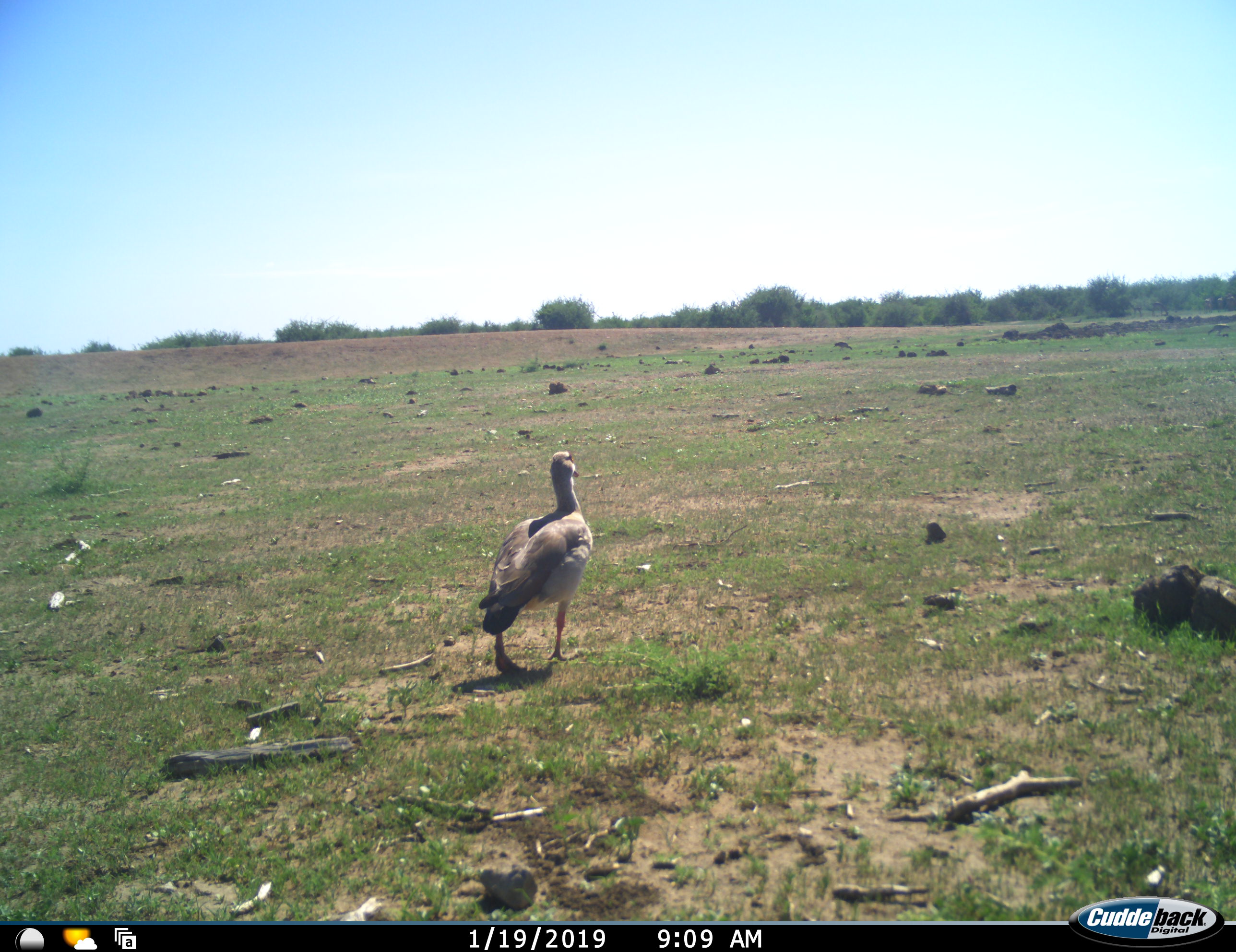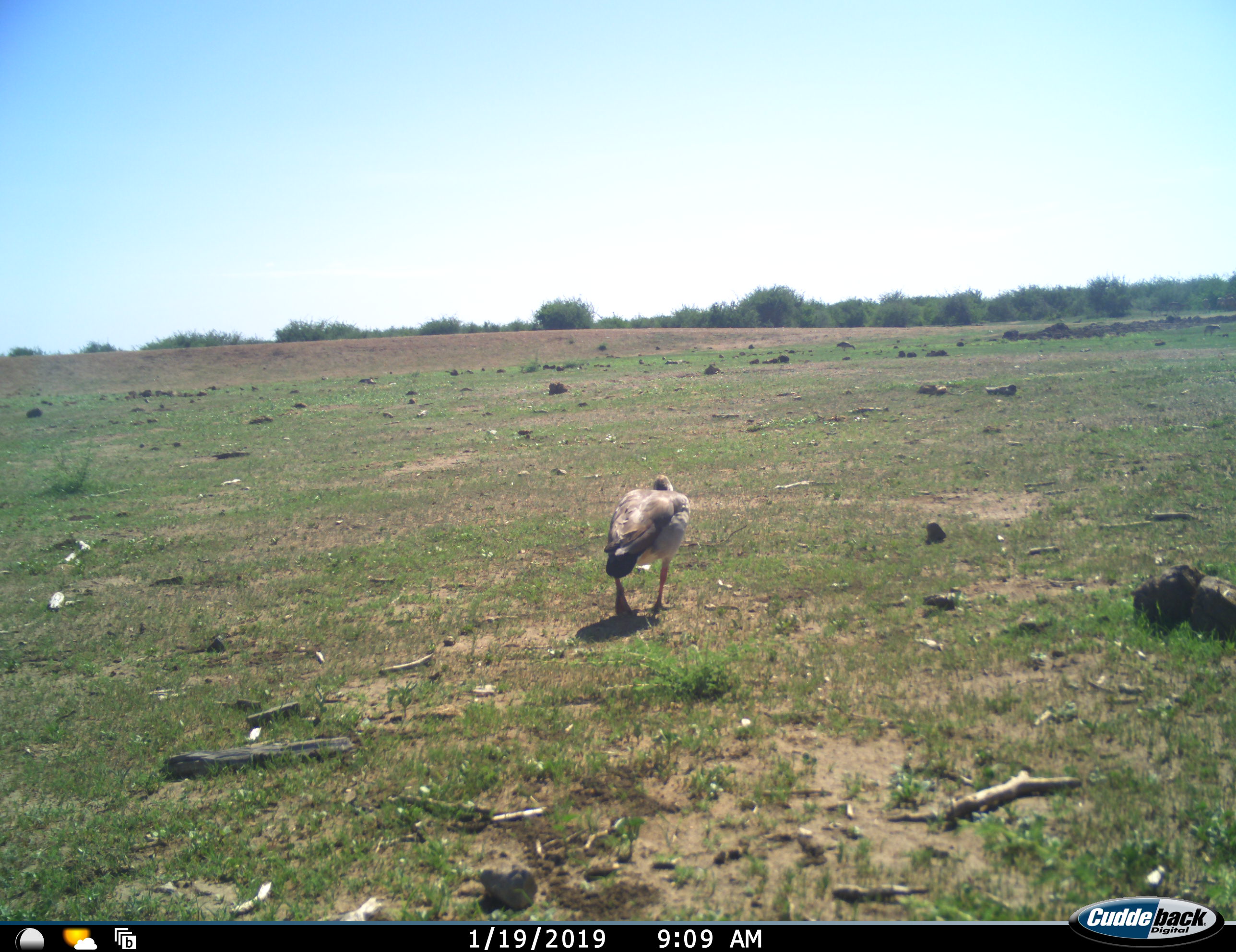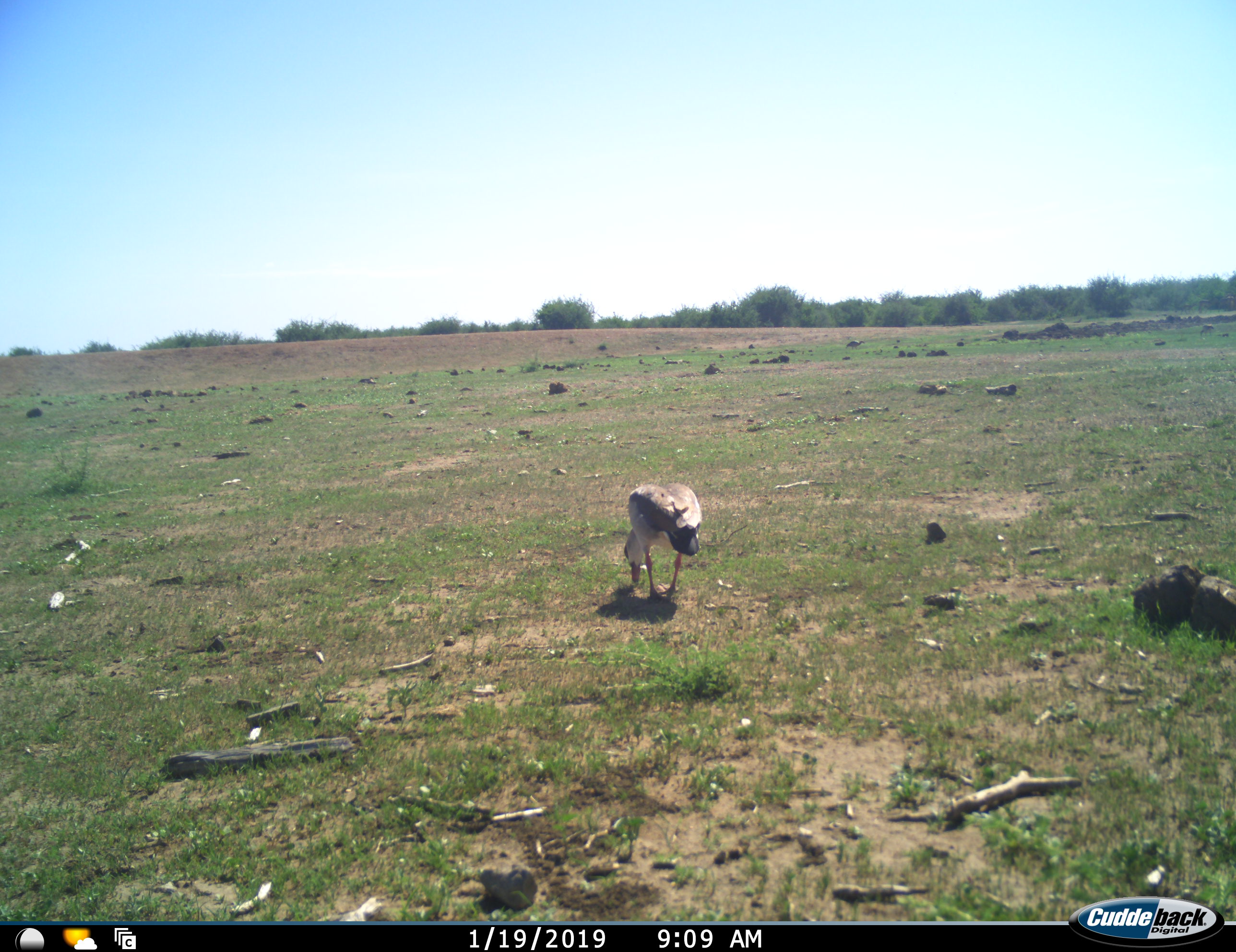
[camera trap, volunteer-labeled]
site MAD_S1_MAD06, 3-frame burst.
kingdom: Animalia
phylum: Chordata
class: Aves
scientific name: Aves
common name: bird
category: birdother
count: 1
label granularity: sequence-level